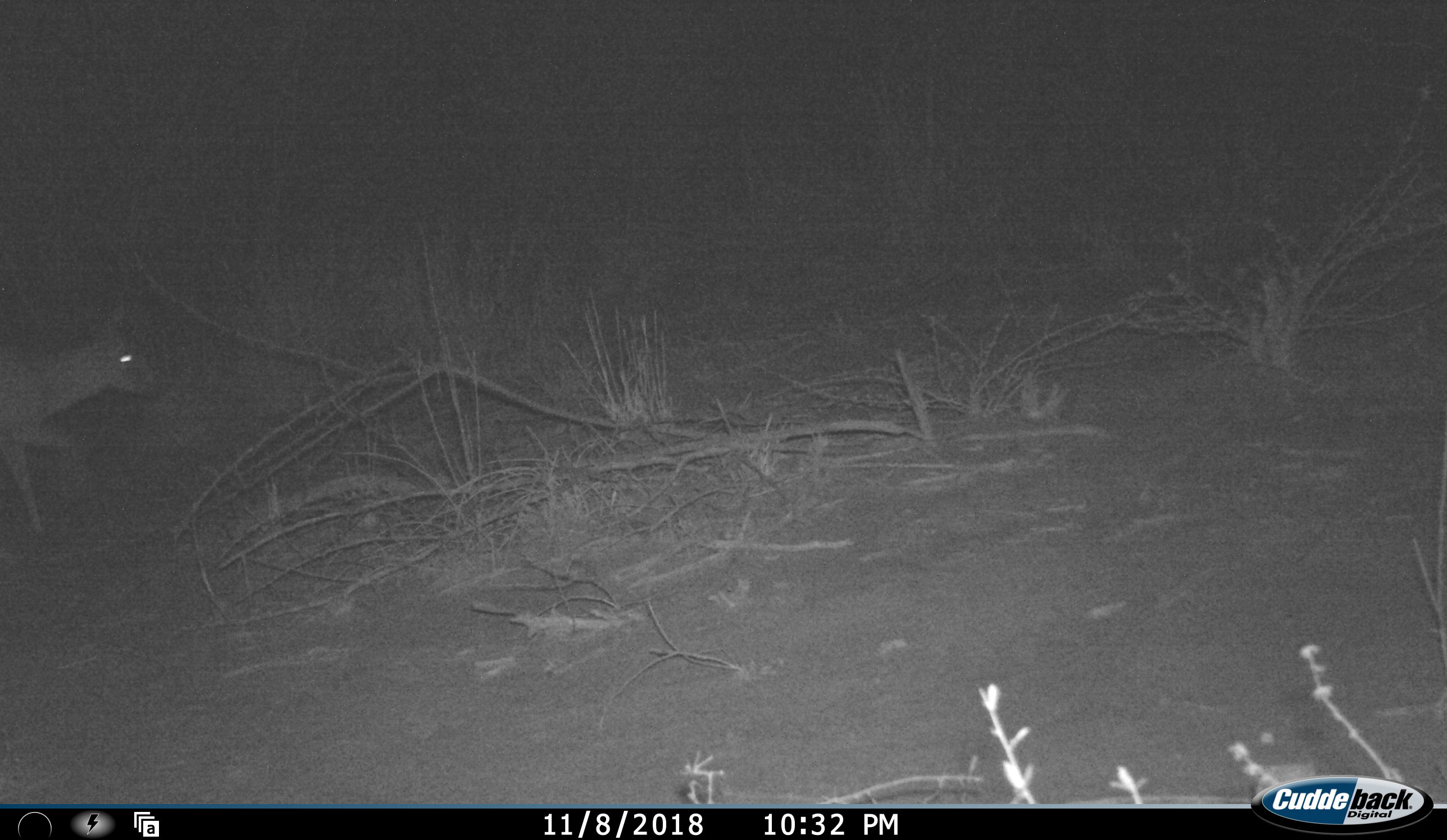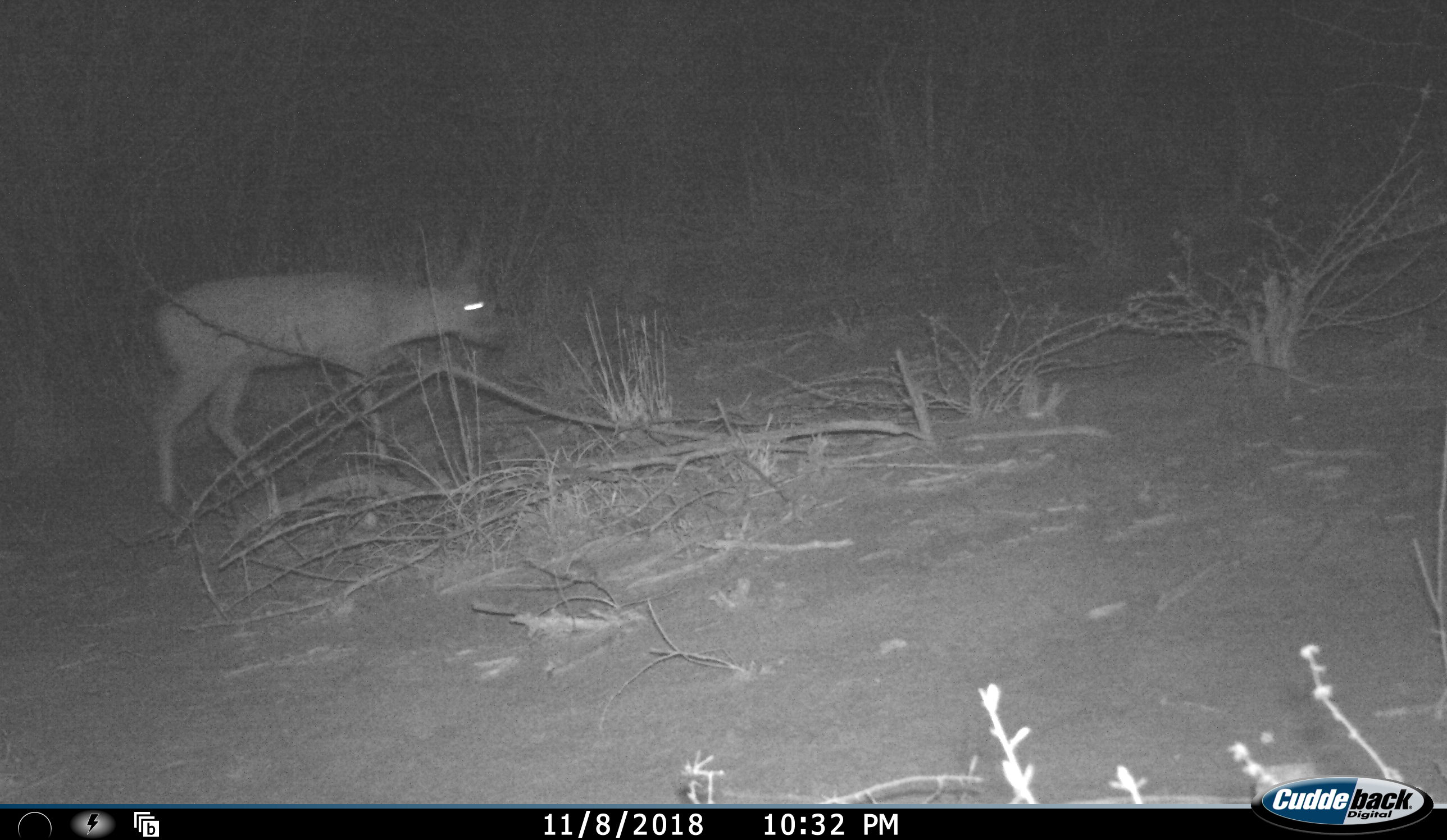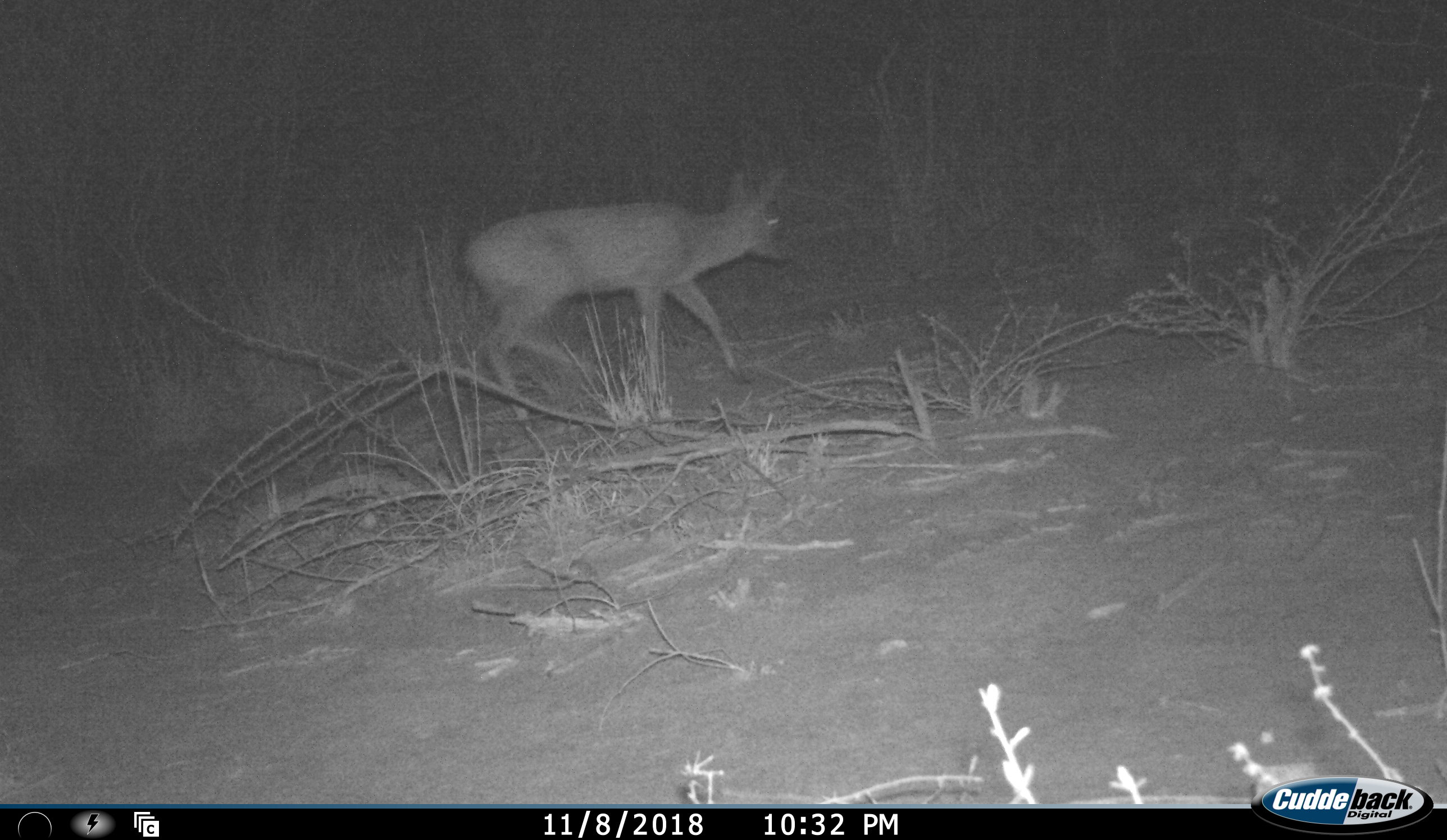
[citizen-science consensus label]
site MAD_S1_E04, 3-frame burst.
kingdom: Animalia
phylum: Chordata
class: Mammalia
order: Artiodactyla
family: Bovidae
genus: Redunca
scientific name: Redunca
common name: reedbuck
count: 1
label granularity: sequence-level